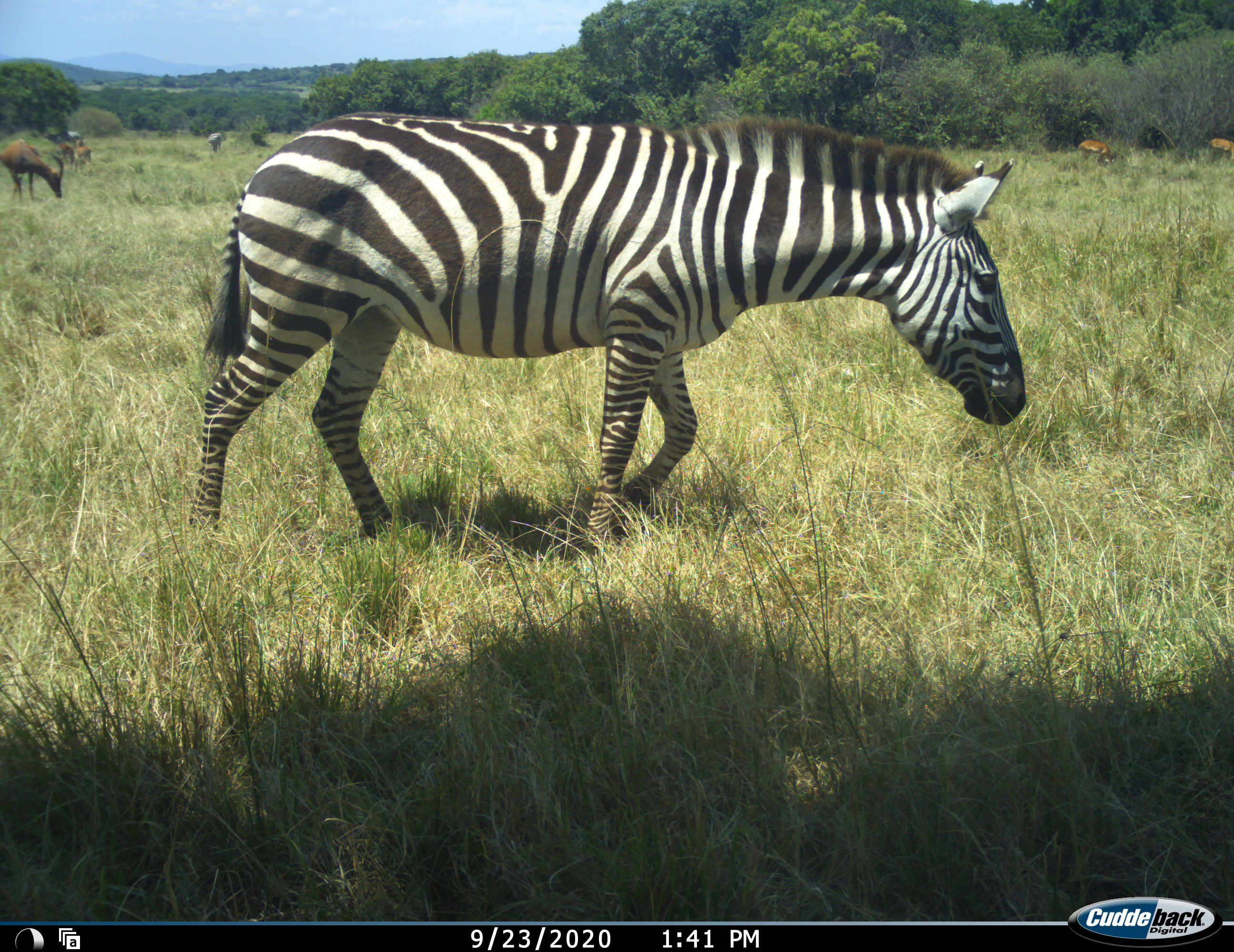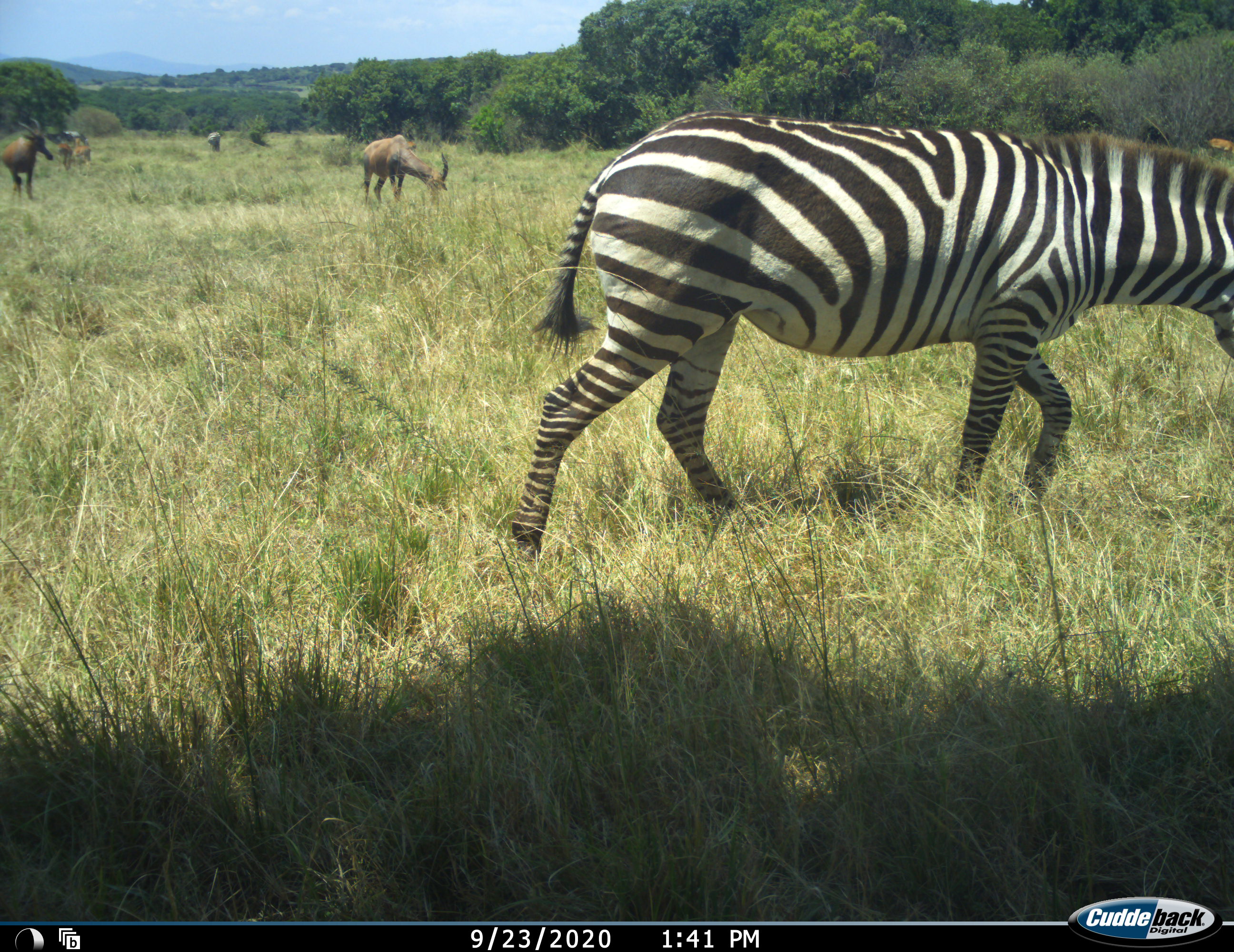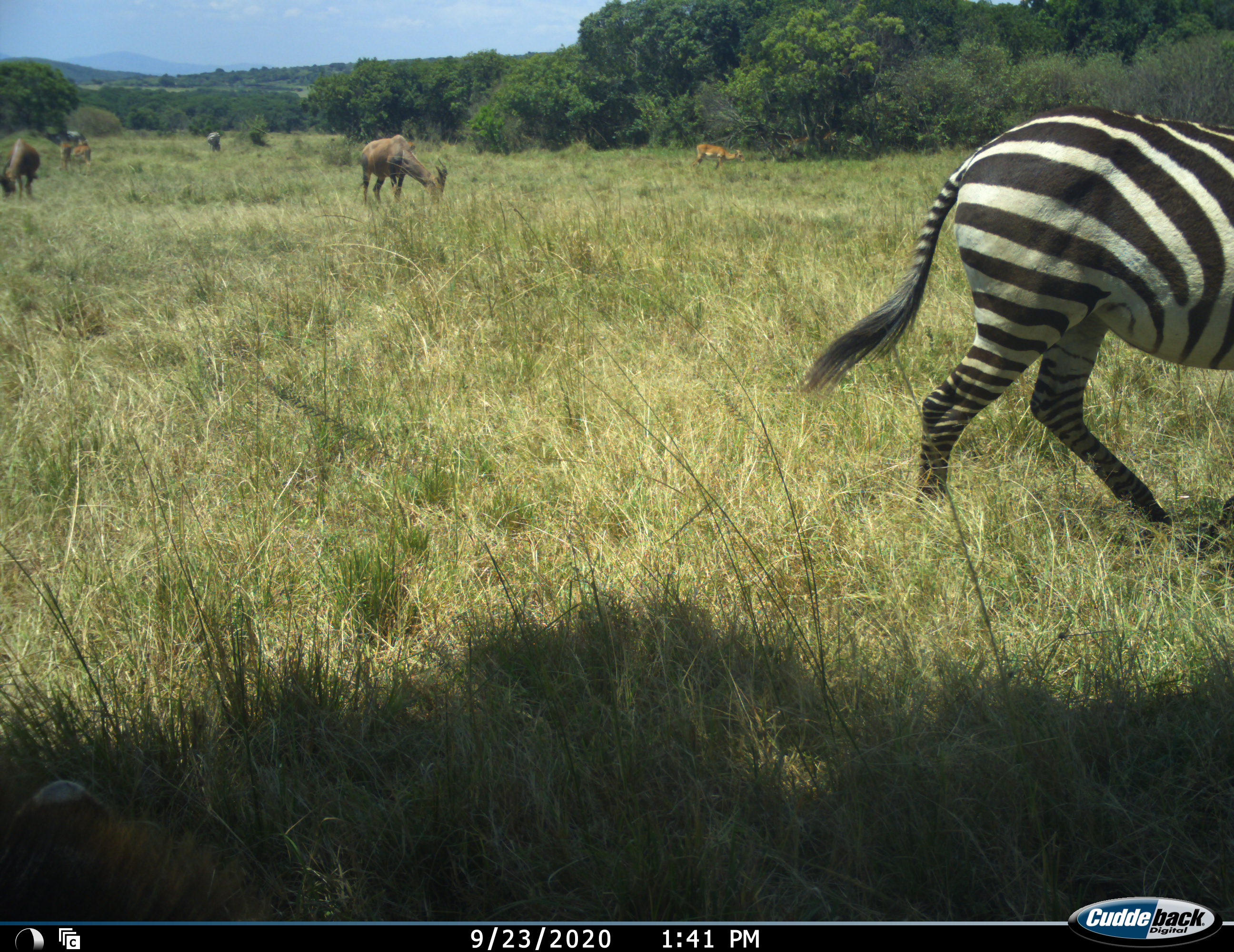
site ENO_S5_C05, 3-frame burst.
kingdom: Animalia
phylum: Chordata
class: Mammalia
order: Artiodactyla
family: Bovidae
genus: Aepyceros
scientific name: Aepyceros melampus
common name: impala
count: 3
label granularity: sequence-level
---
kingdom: Animalia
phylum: Chordata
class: Mammalia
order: Artiodactyla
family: Bovidae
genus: Damaliscus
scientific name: Damaliscus lunatus jimela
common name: topi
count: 2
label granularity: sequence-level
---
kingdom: Animalia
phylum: Chordata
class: Mammalia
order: Perissodactyla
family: Equidae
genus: Equus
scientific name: Equus quagga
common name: plains zebra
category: zebraplains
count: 3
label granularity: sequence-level